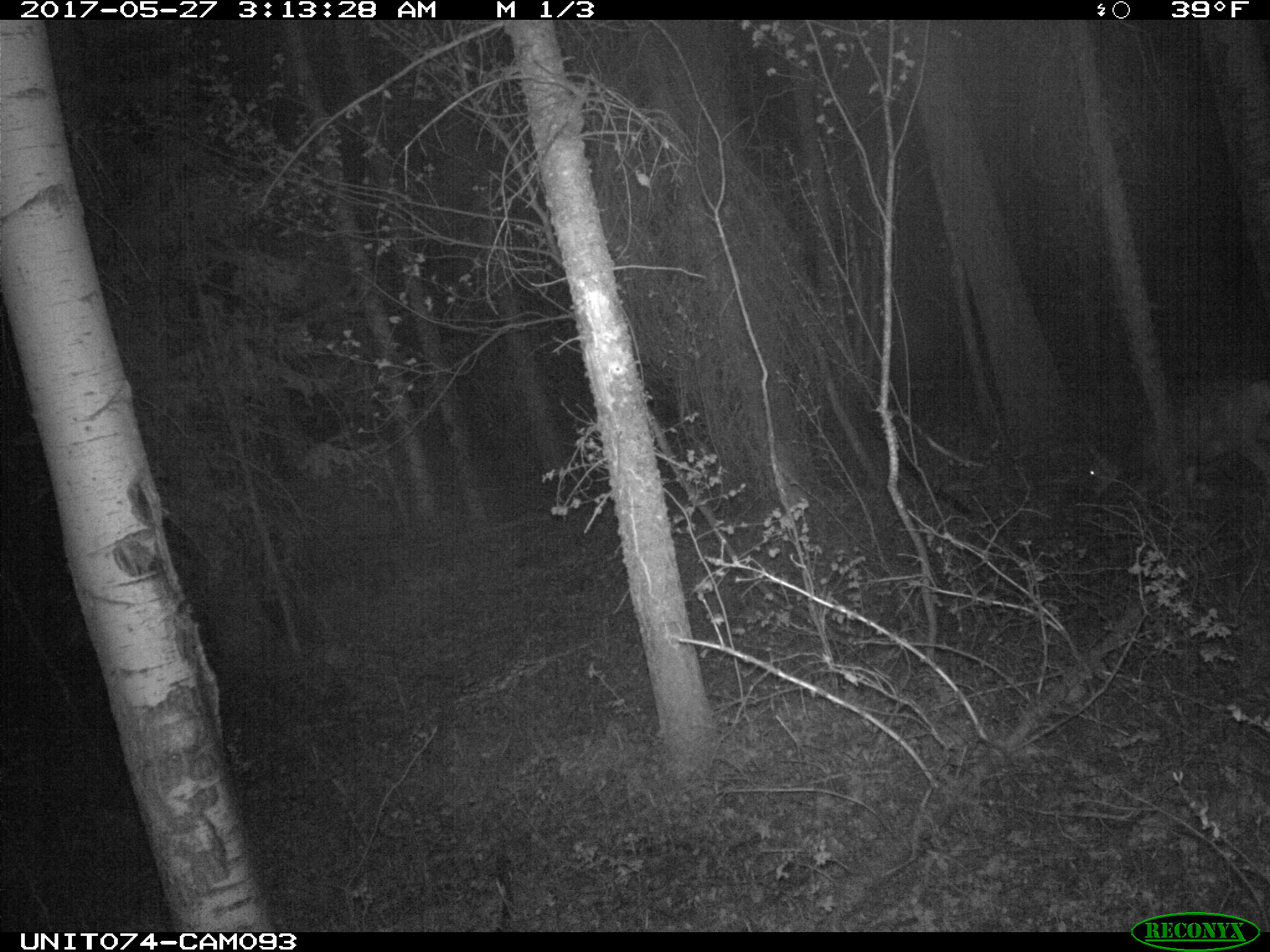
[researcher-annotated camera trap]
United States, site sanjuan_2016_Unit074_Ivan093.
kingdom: Animalia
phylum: Chordata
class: Mammalia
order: Artiodactyla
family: Cervidae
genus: Odocoileus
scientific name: Odocoileus hemionus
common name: mule deer